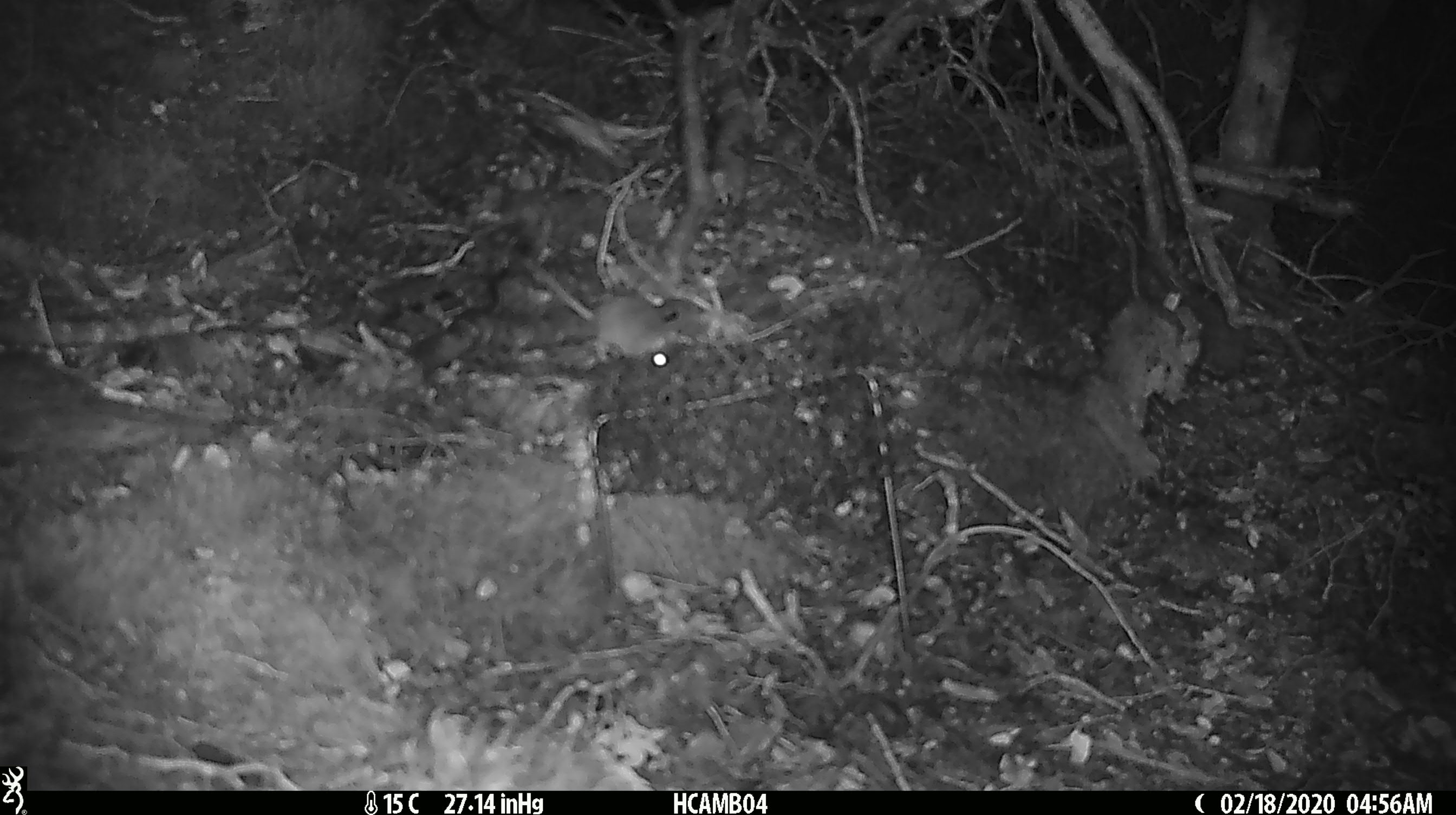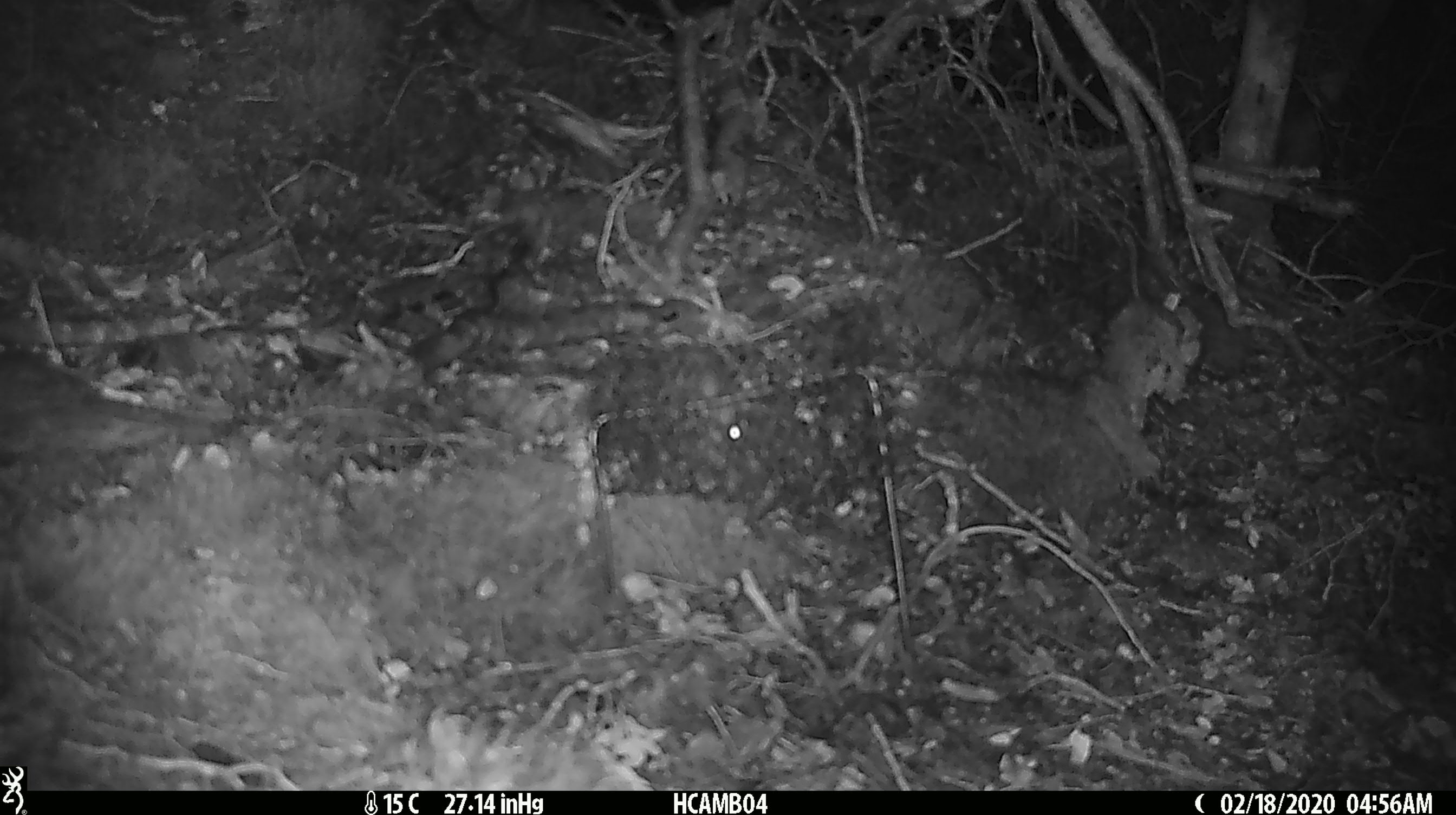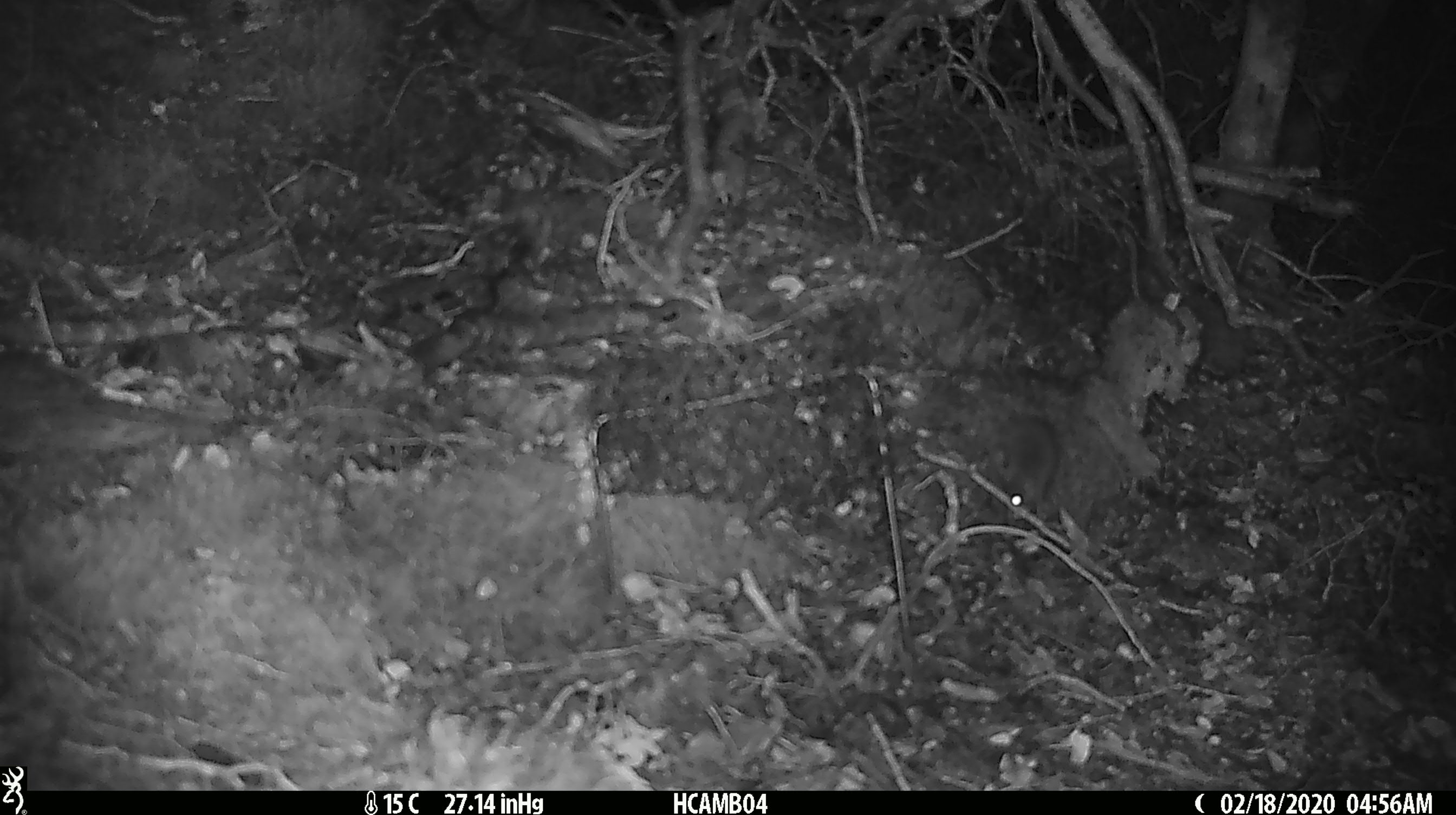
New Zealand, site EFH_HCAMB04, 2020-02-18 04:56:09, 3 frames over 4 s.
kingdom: Animalia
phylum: Chordata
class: Mammalia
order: Rodentia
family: Muridae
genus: Mus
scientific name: Mus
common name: mouse